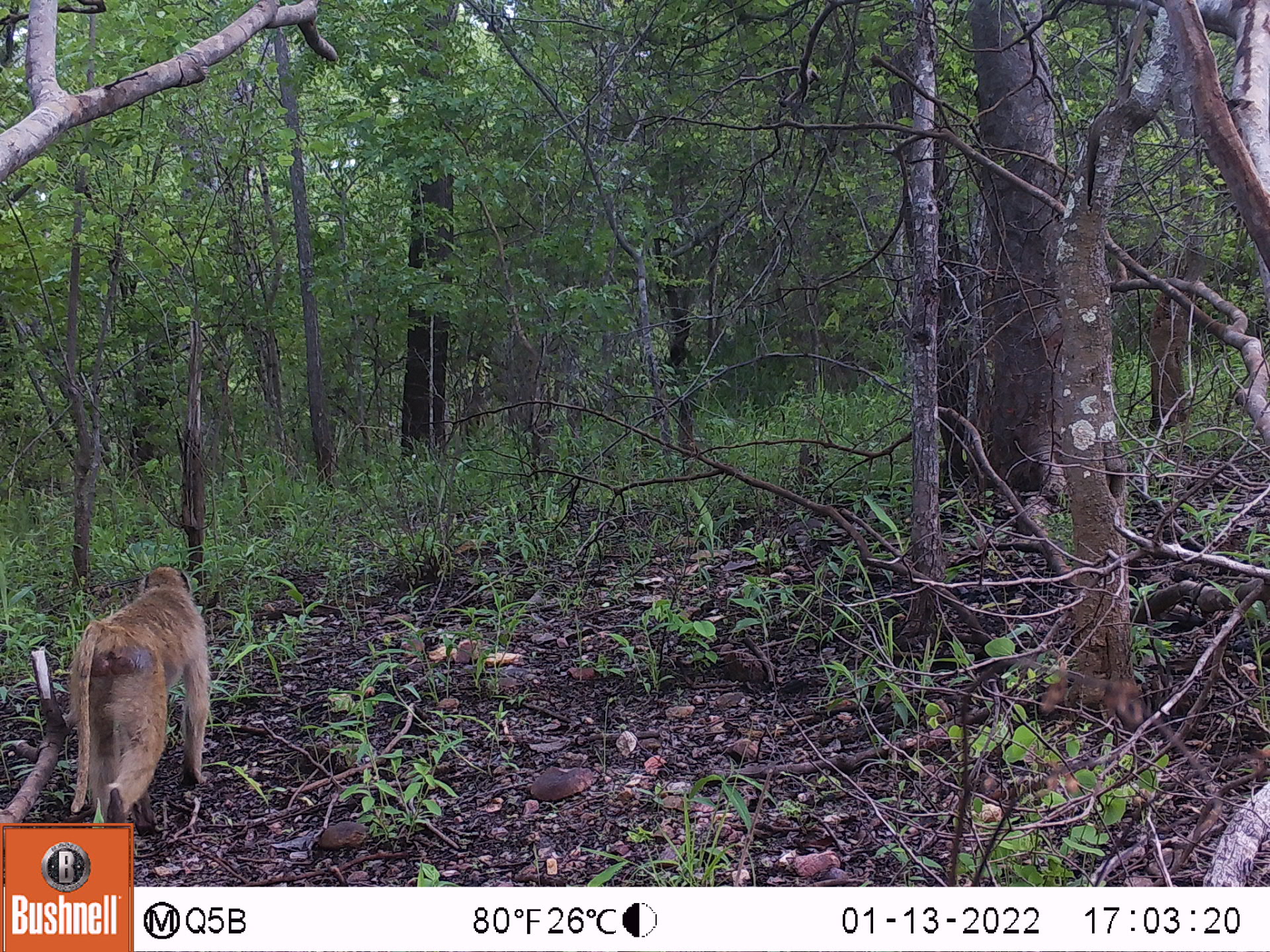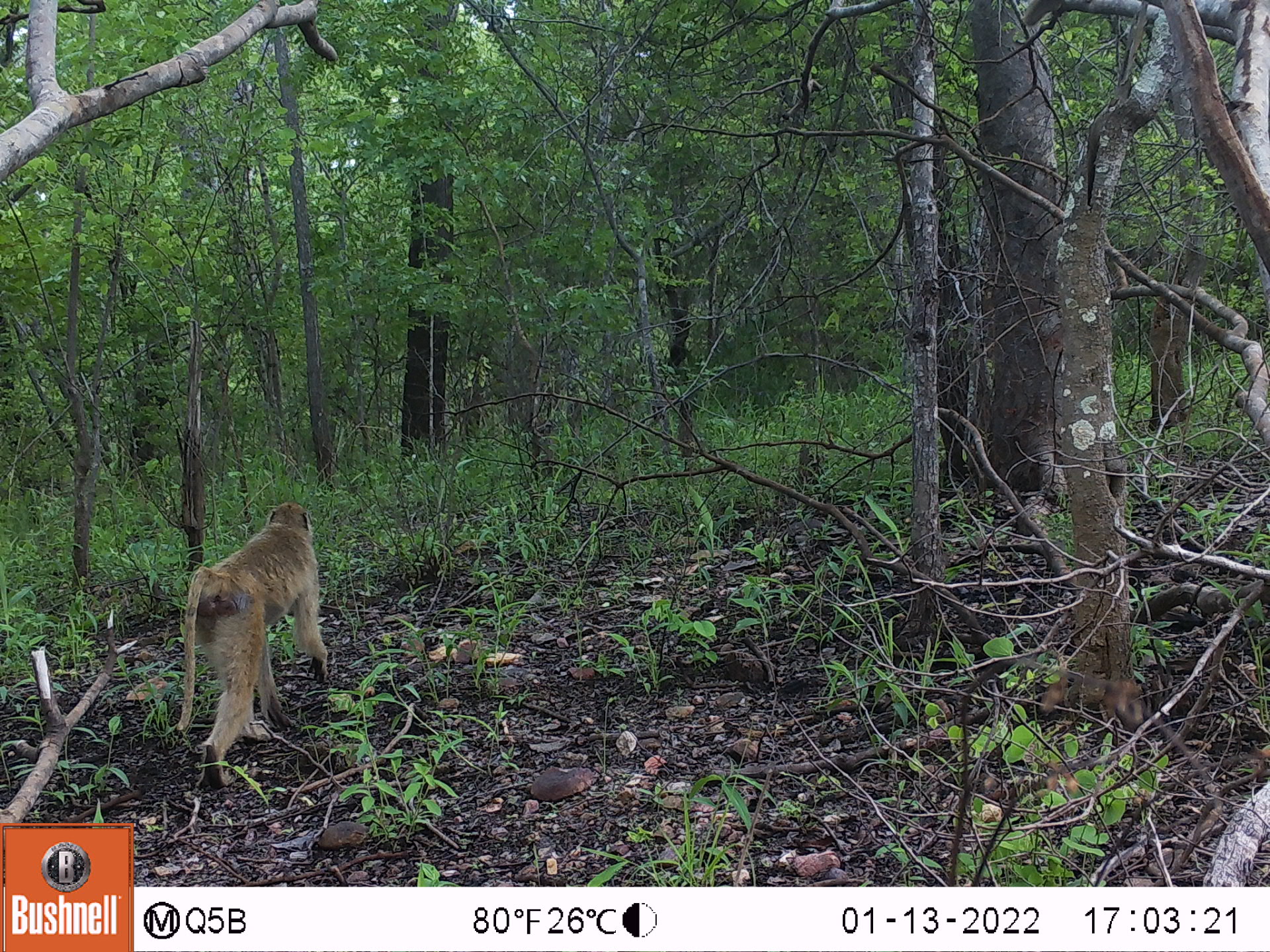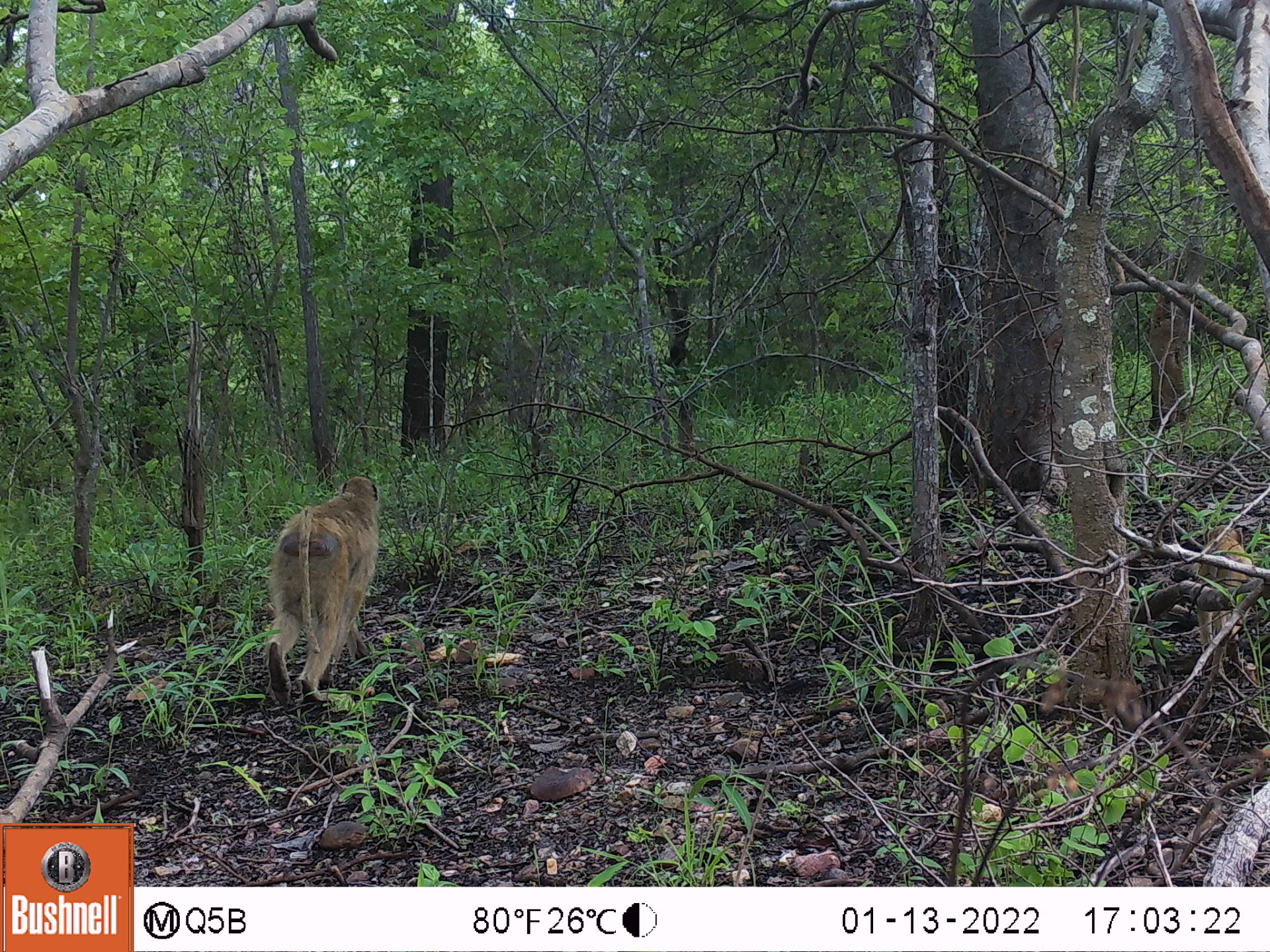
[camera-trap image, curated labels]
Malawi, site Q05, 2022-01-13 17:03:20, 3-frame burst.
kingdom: Animalia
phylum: Chordata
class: Mammalia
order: Primates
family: Cercopithecidae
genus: Papio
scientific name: Papio cynocephalus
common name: yellow baboon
Yellow baboon (Papio cynocephalus), count 1.